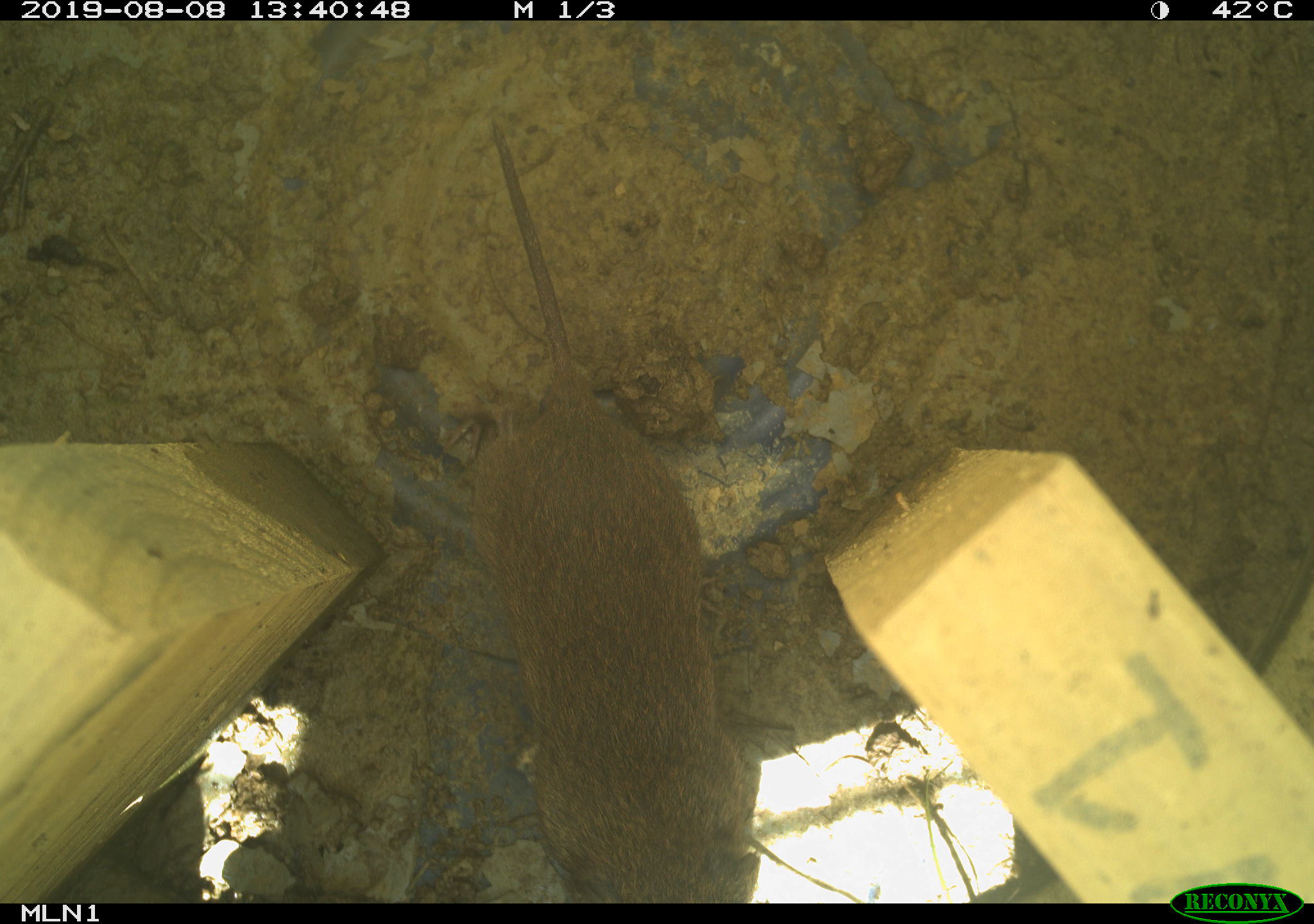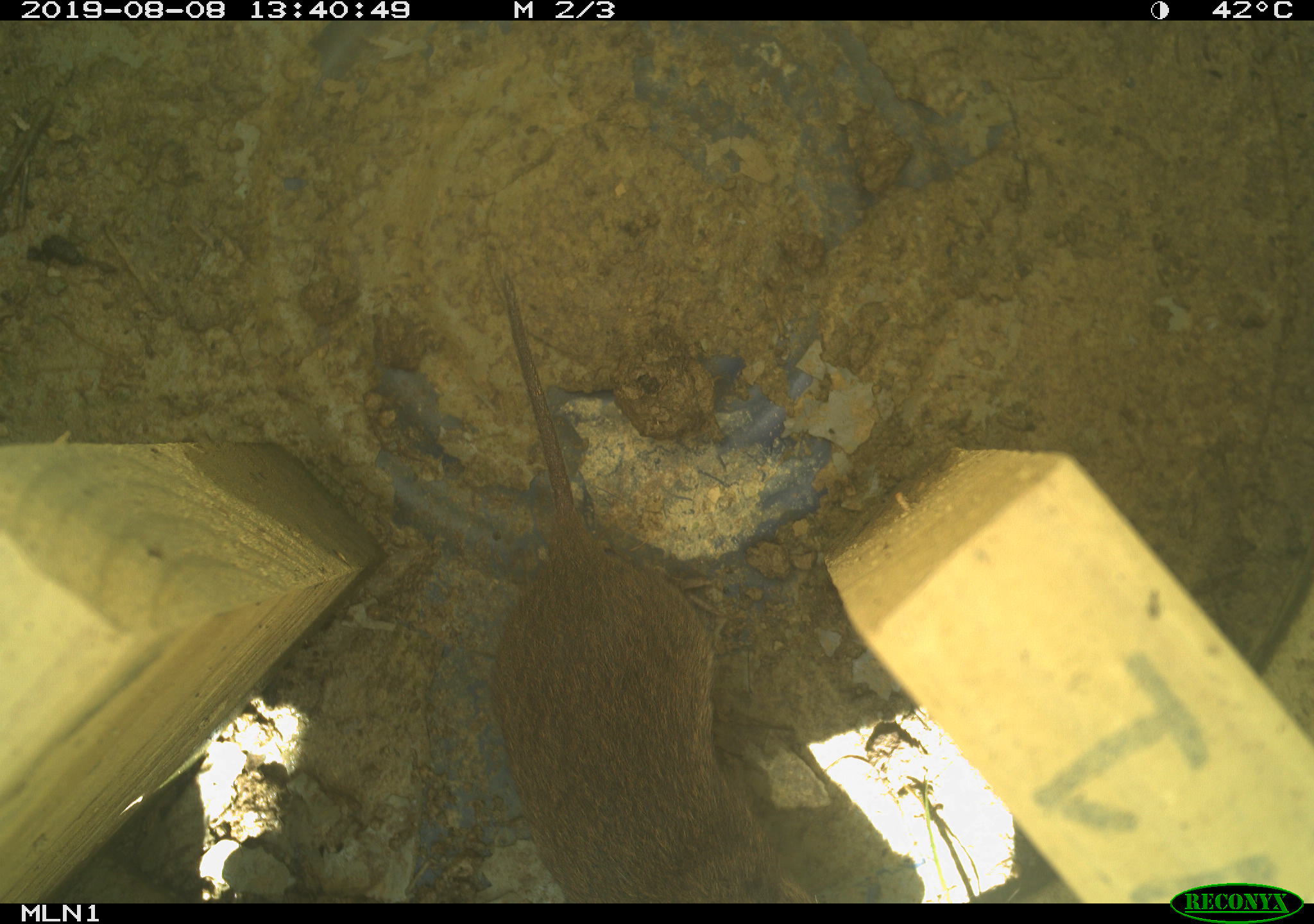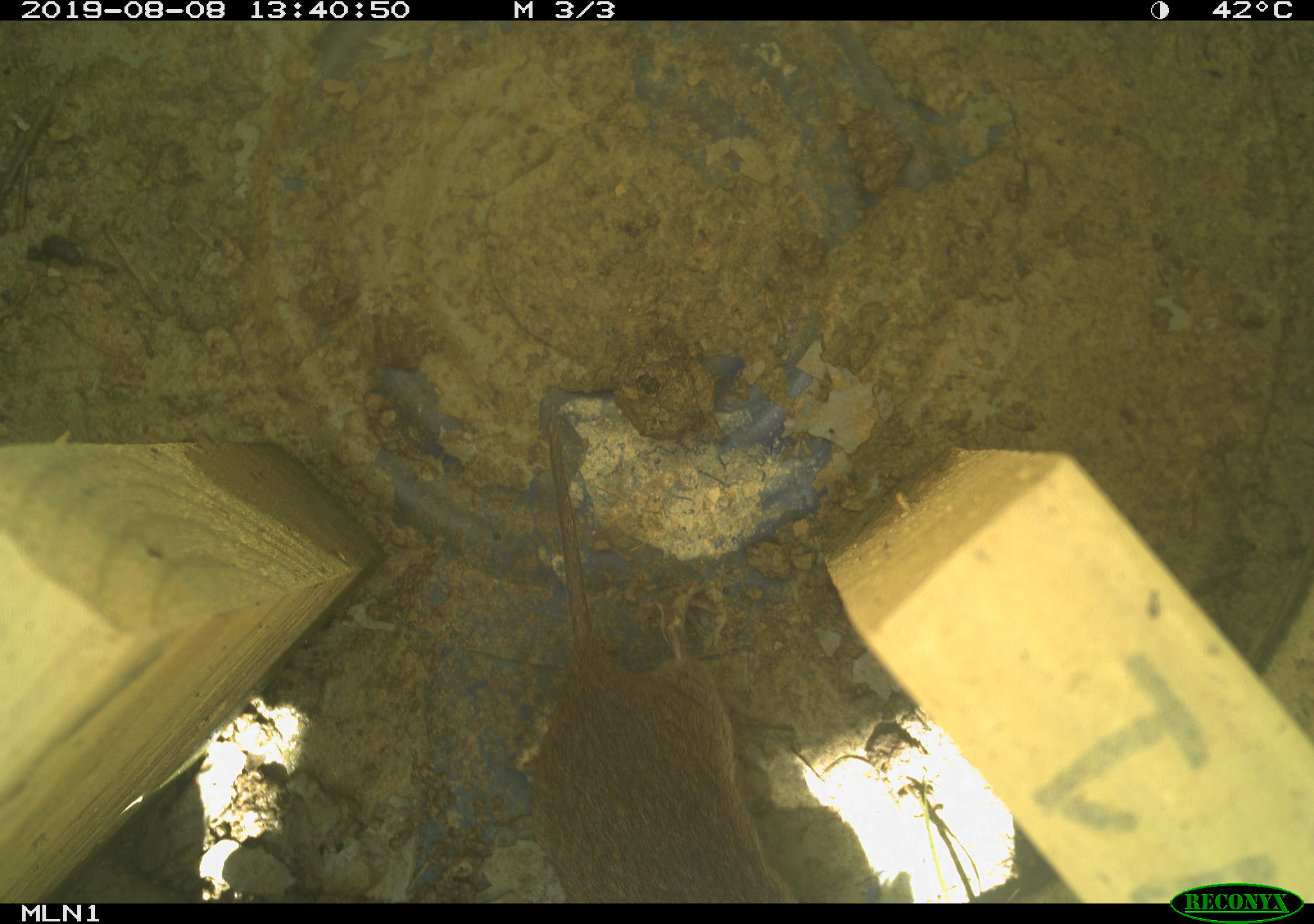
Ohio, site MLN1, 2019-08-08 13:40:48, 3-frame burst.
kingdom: Animalia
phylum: Chordata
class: Mammalia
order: Rodentia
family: Cricetidae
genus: Microtus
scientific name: Microtus pennsylvanicus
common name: meadow vole